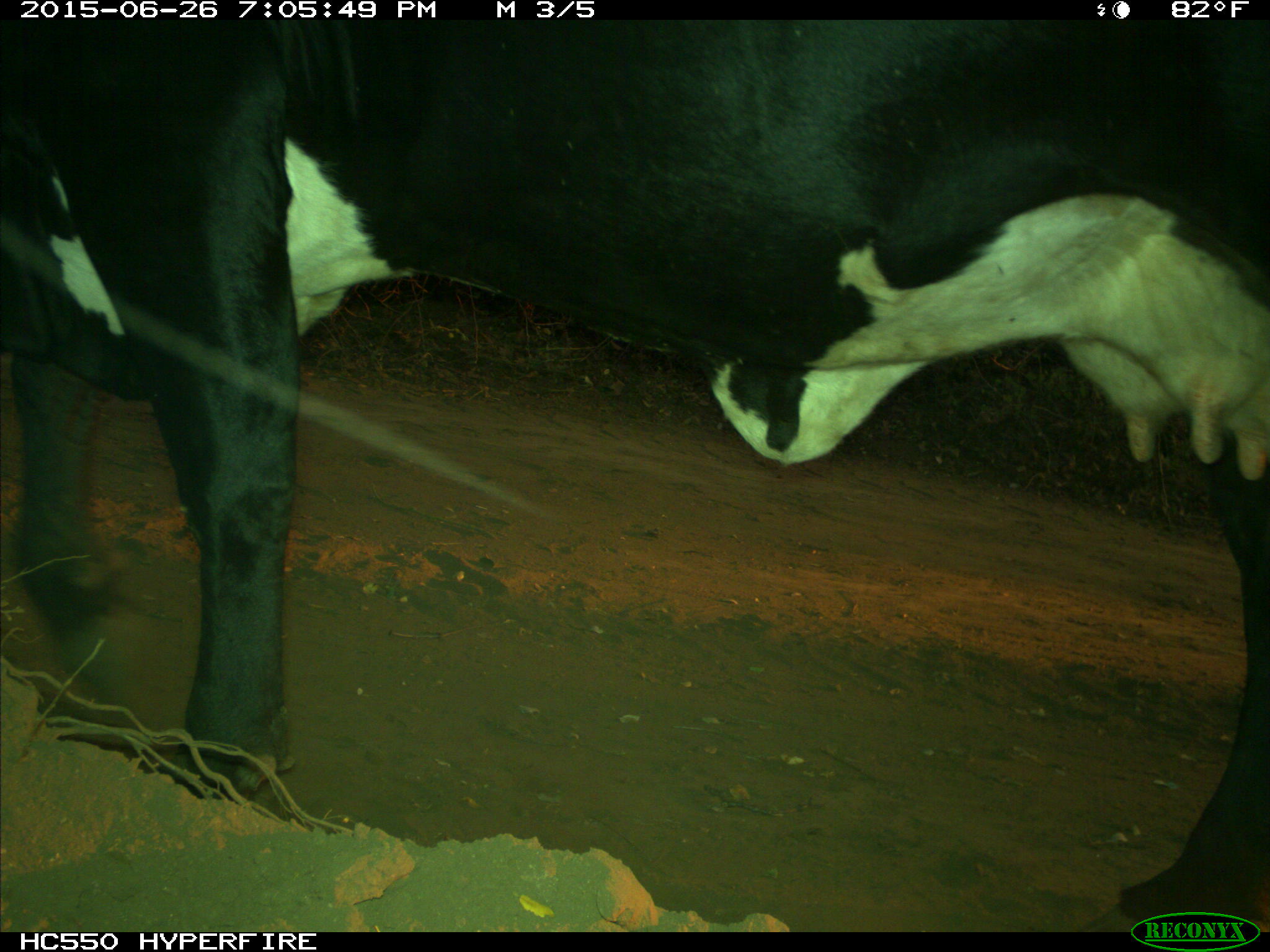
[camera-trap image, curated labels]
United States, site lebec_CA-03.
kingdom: Animalia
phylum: Chordata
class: Mammalia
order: Artiodactyla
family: Bovidae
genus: Bos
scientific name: Bos taurus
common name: domestic cow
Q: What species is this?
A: Bos taurus (domestic cow).